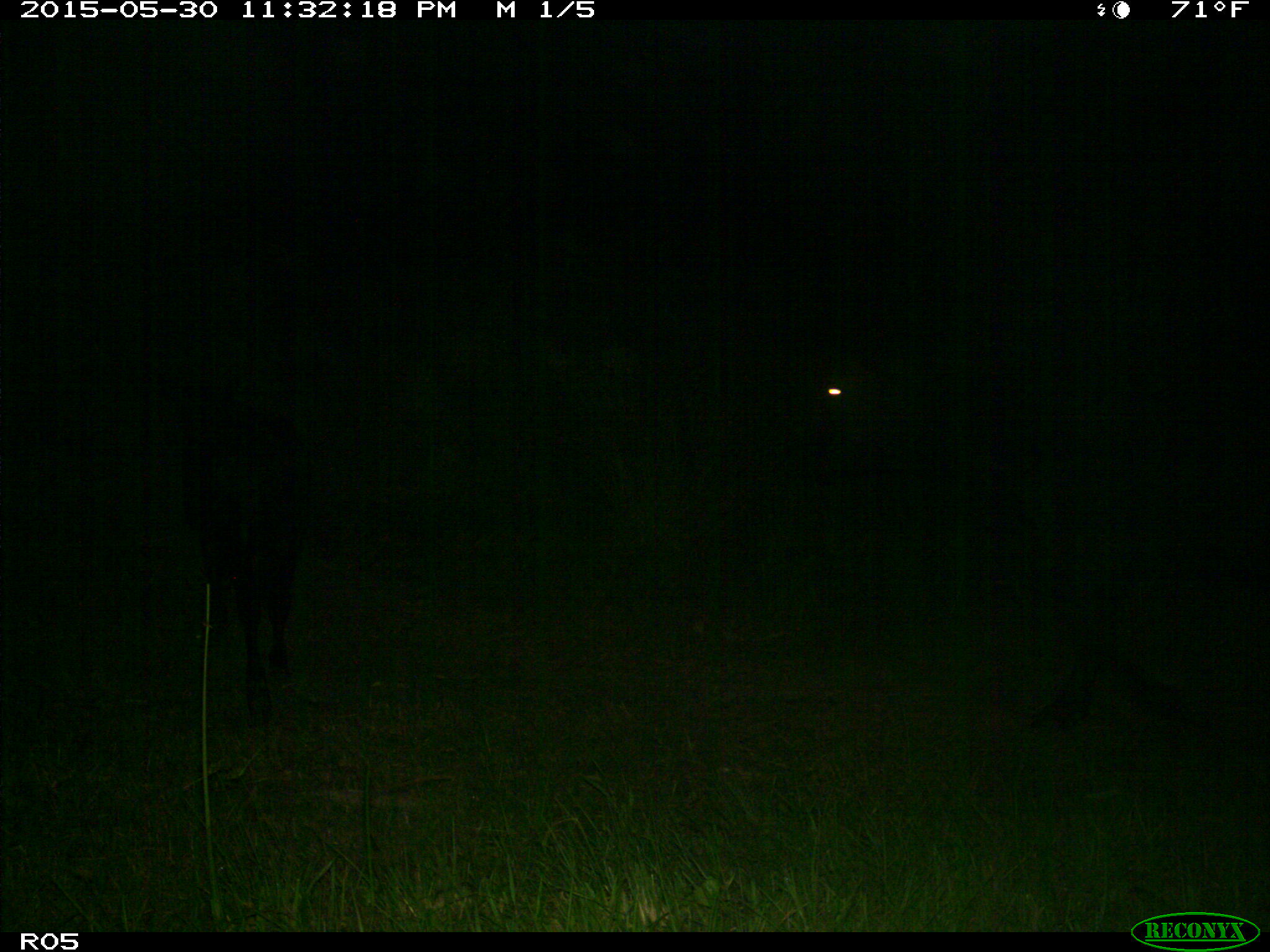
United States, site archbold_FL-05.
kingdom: Animalia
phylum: Chordata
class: Mammalia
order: Artiodactyla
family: Bovidae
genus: Bos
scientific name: Bos taurus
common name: domestic cow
Bos taurus (domestic cow).